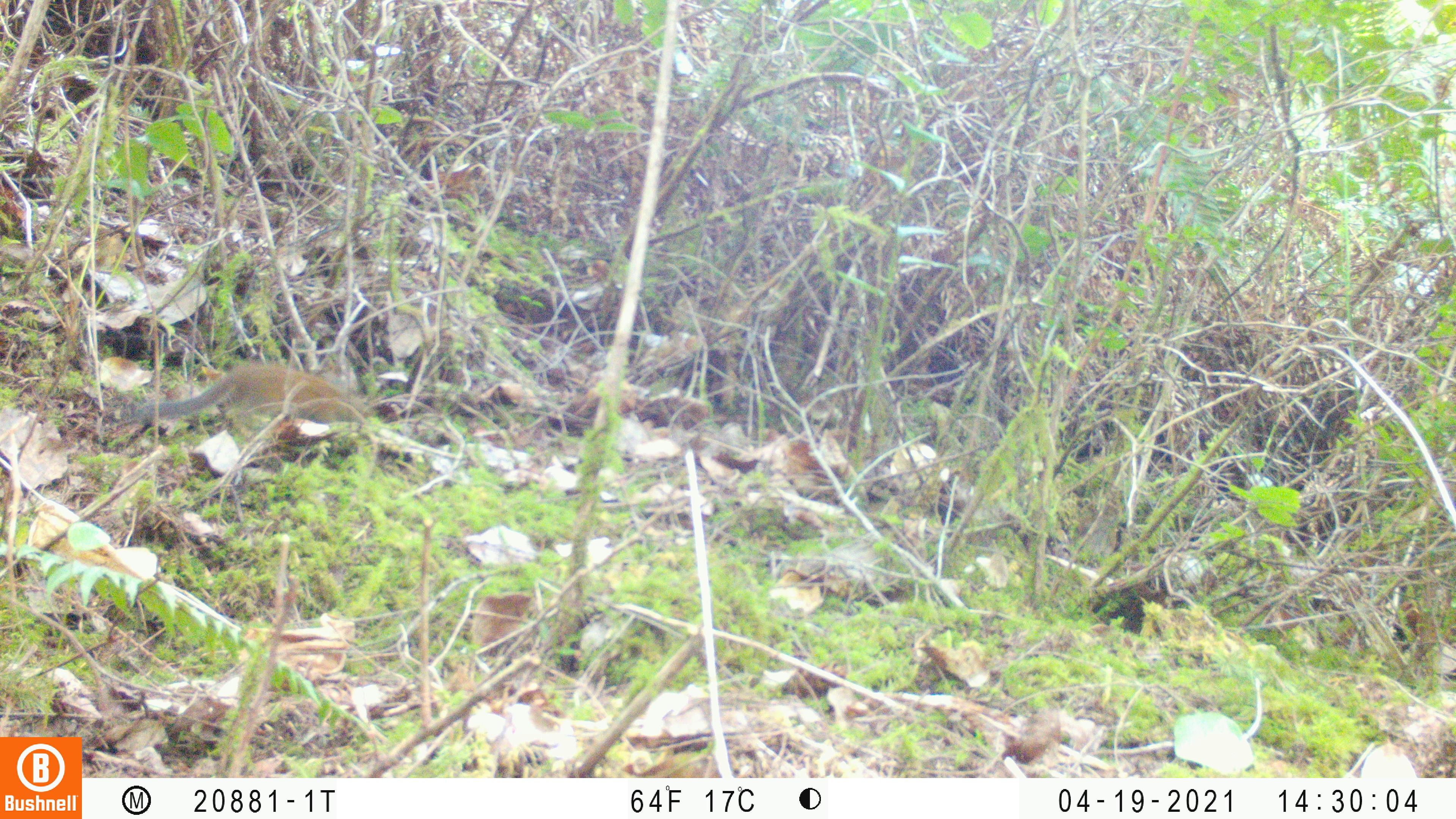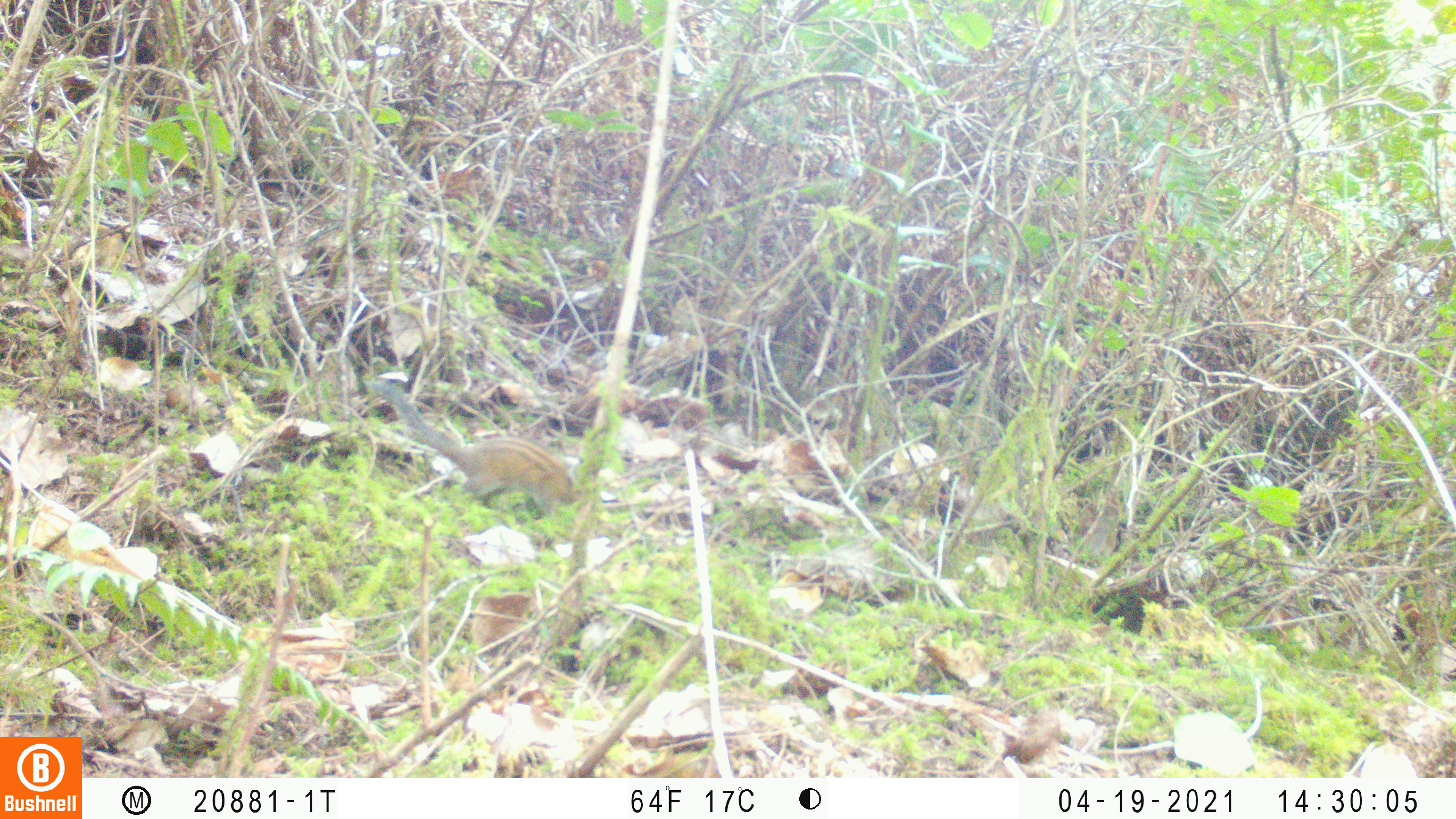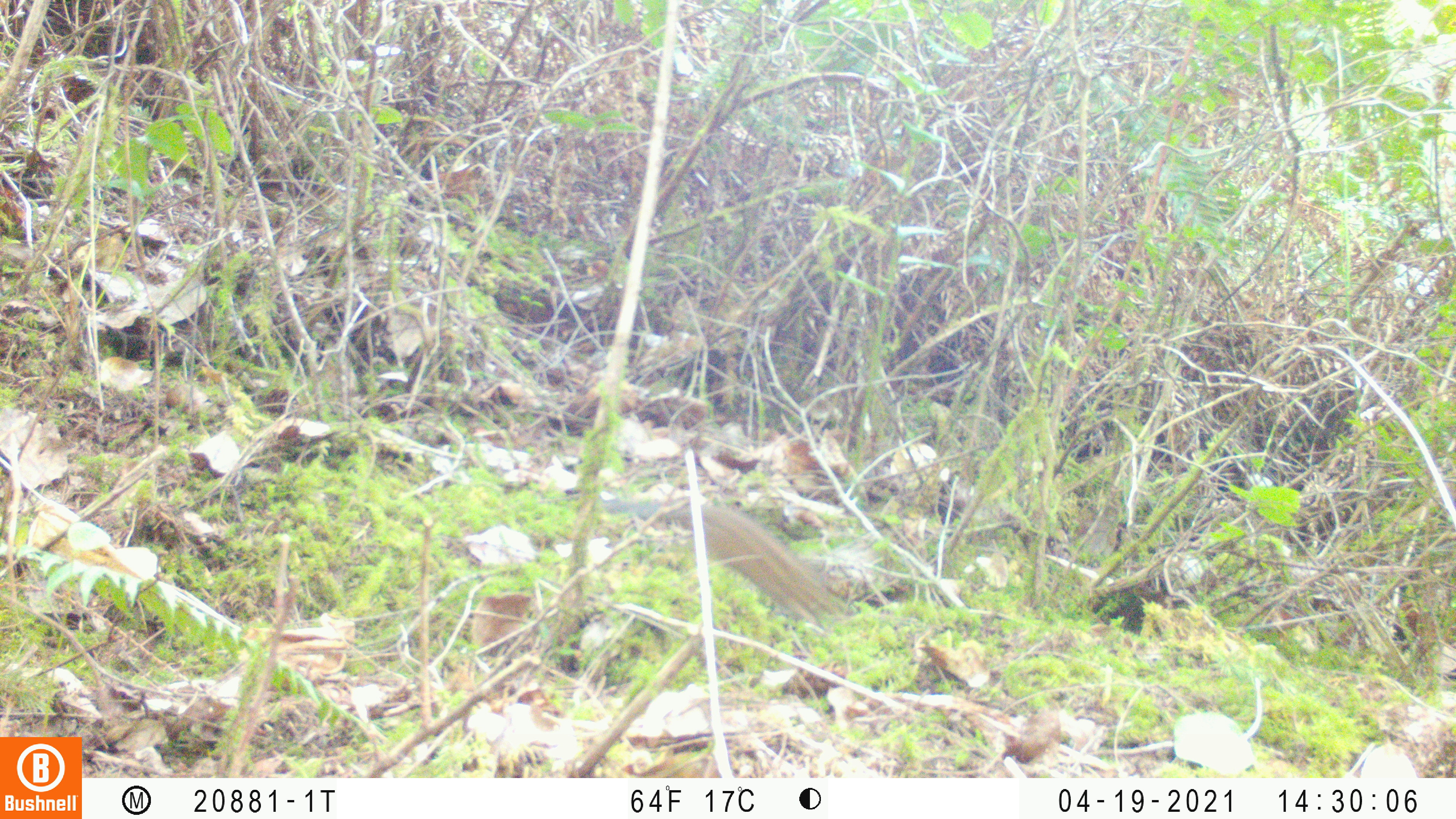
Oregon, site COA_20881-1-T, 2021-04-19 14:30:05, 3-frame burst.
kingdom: Animalia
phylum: Chordata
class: Mammalia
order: Rodentia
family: Sciuridae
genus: Neotamias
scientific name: Neotamias townsendii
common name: townsend's chipmunk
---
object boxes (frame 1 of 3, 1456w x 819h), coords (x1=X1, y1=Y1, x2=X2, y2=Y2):
townsend's chipmunk: (x1=110, y1=341, x2=365, y2=471)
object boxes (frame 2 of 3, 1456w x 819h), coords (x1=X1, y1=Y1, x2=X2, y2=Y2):
townsend's chipmunk: (x1=338, y1=359, x2=599, y2=536)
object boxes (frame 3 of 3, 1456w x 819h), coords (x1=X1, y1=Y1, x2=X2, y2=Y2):
townsend's chipmunk: (x1=586, y1=467, x2=877, y2=653)